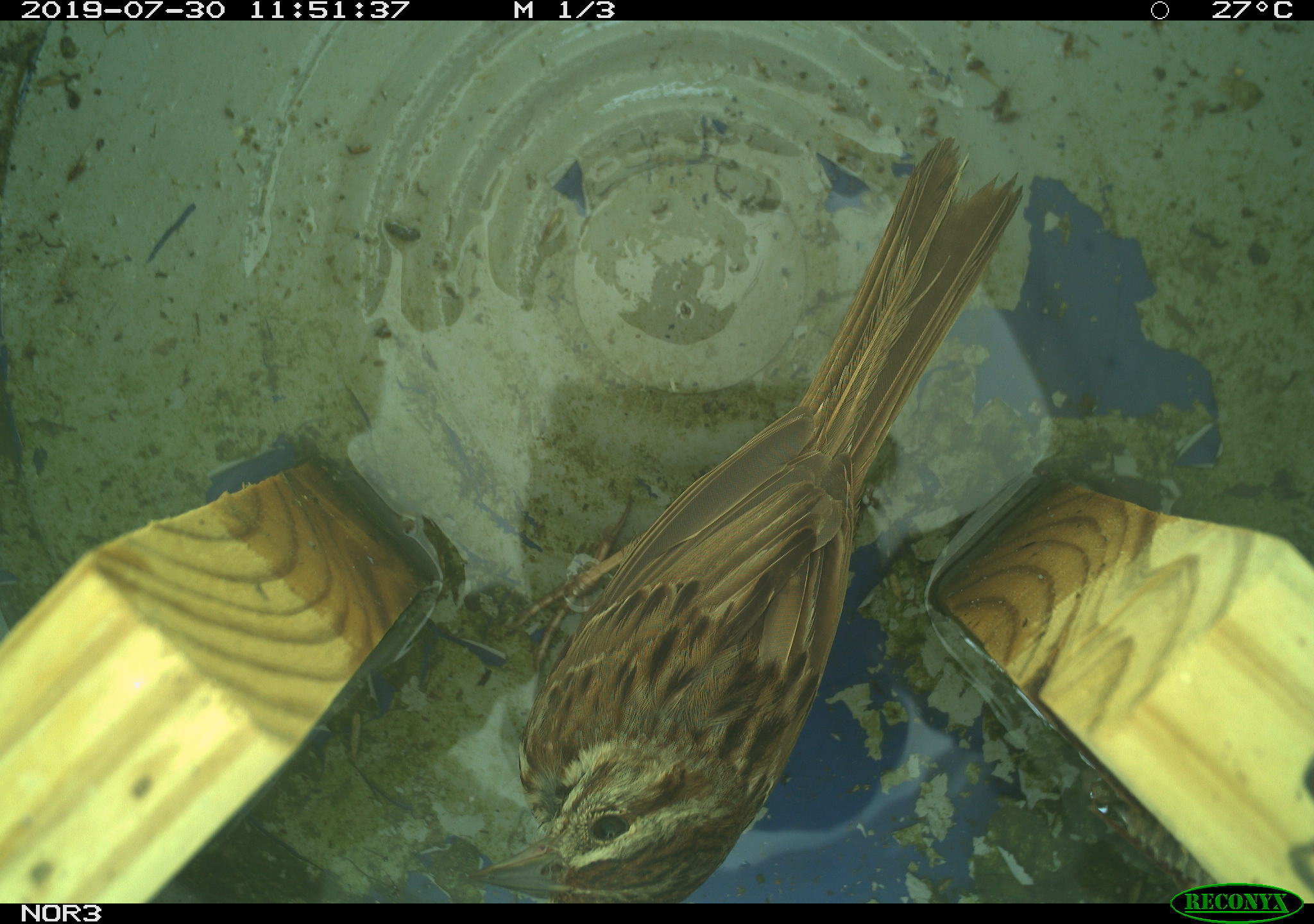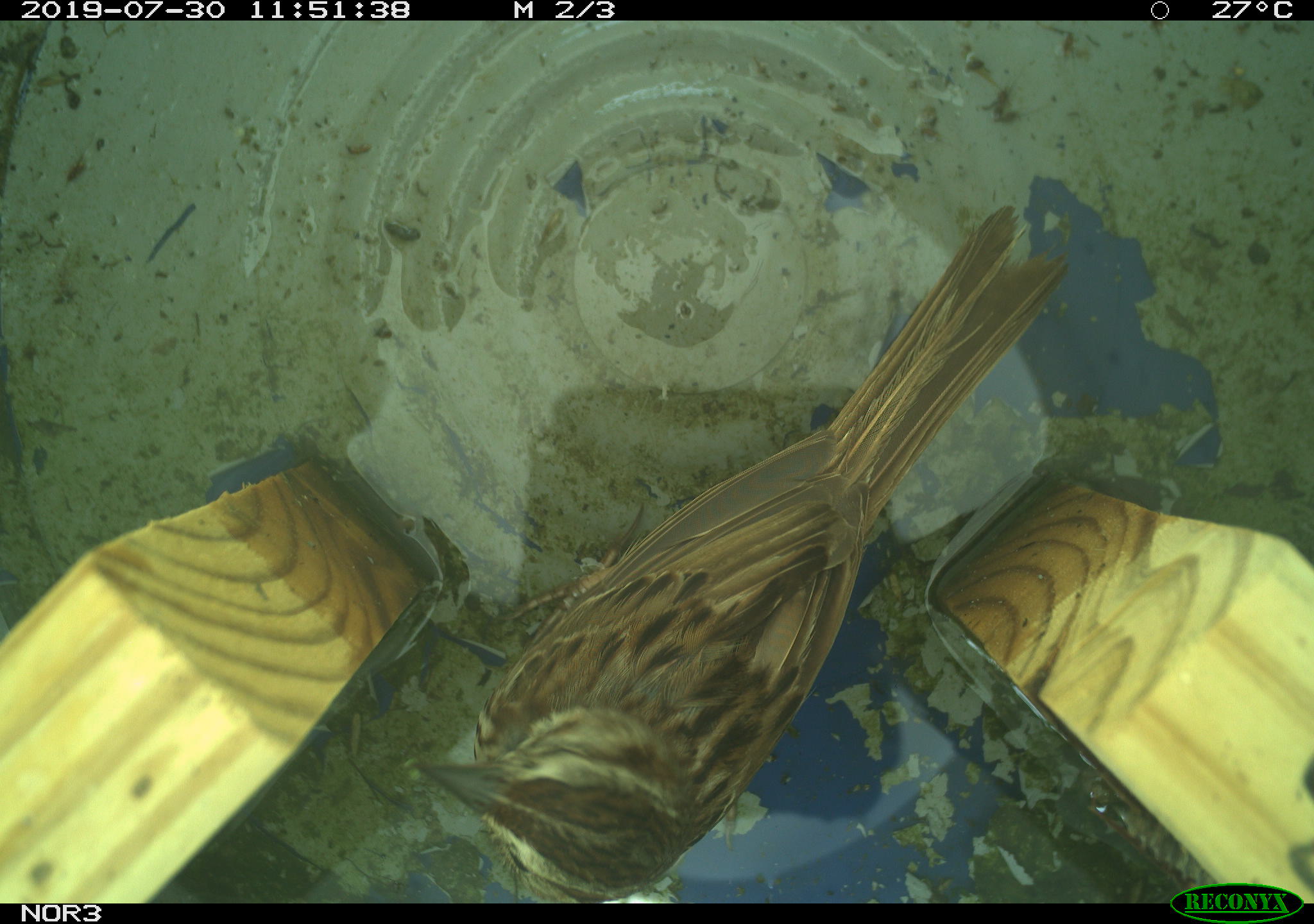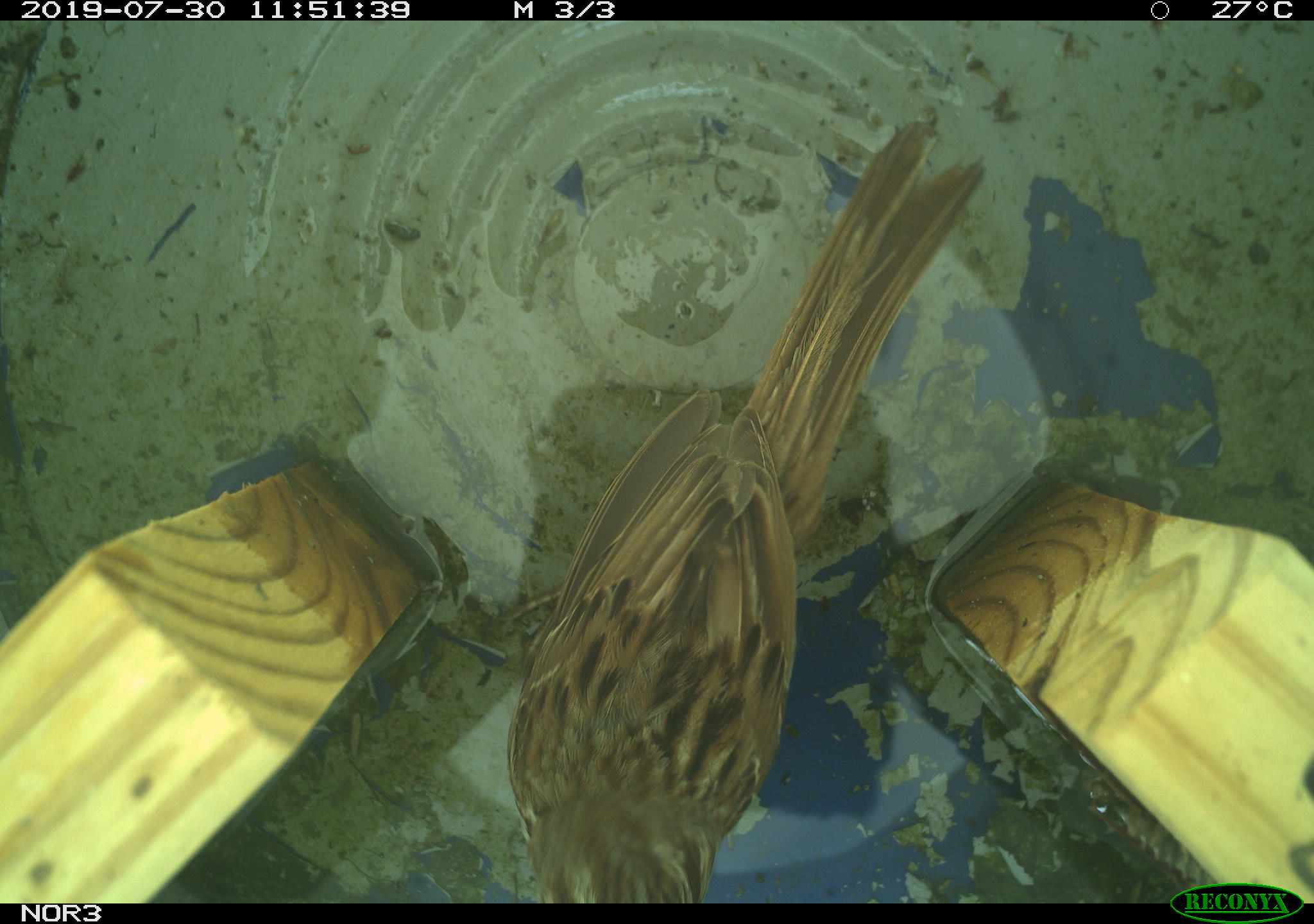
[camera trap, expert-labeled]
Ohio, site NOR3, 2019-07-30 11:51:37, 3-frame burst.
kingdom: Animalia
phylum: Chordata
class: Aves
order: Passeriformes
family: Passerellidae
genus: Melospiza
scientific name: Melospiza melodia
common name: song sparrow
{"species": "song sparrow (Melospiza melodia)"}